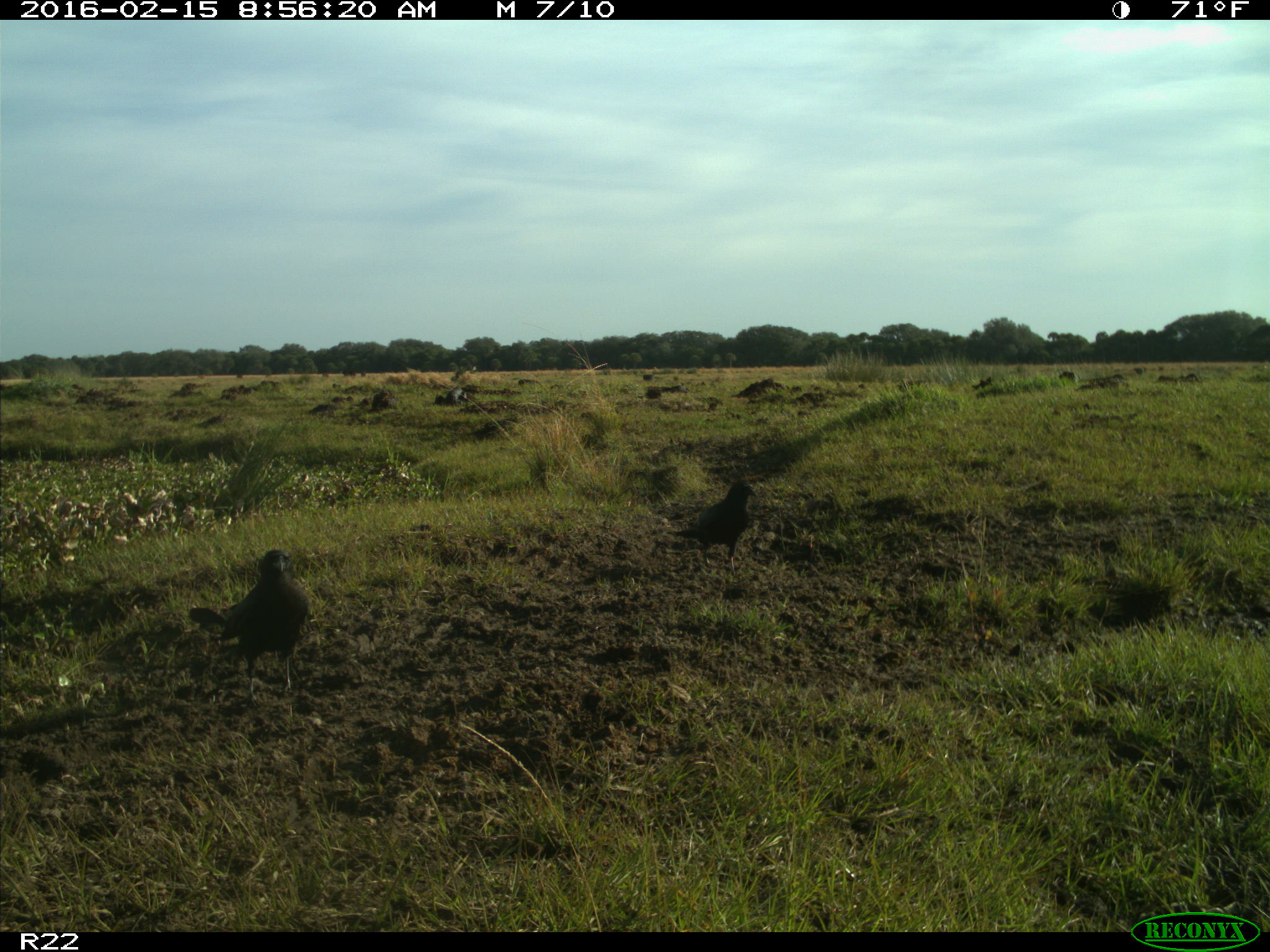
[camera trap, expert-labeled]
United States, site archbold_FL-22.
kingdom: Animalia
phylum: Chordata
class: Aves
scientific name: Aves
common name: birds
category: unidentified bird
Unidentified bird (birds) (Aves).